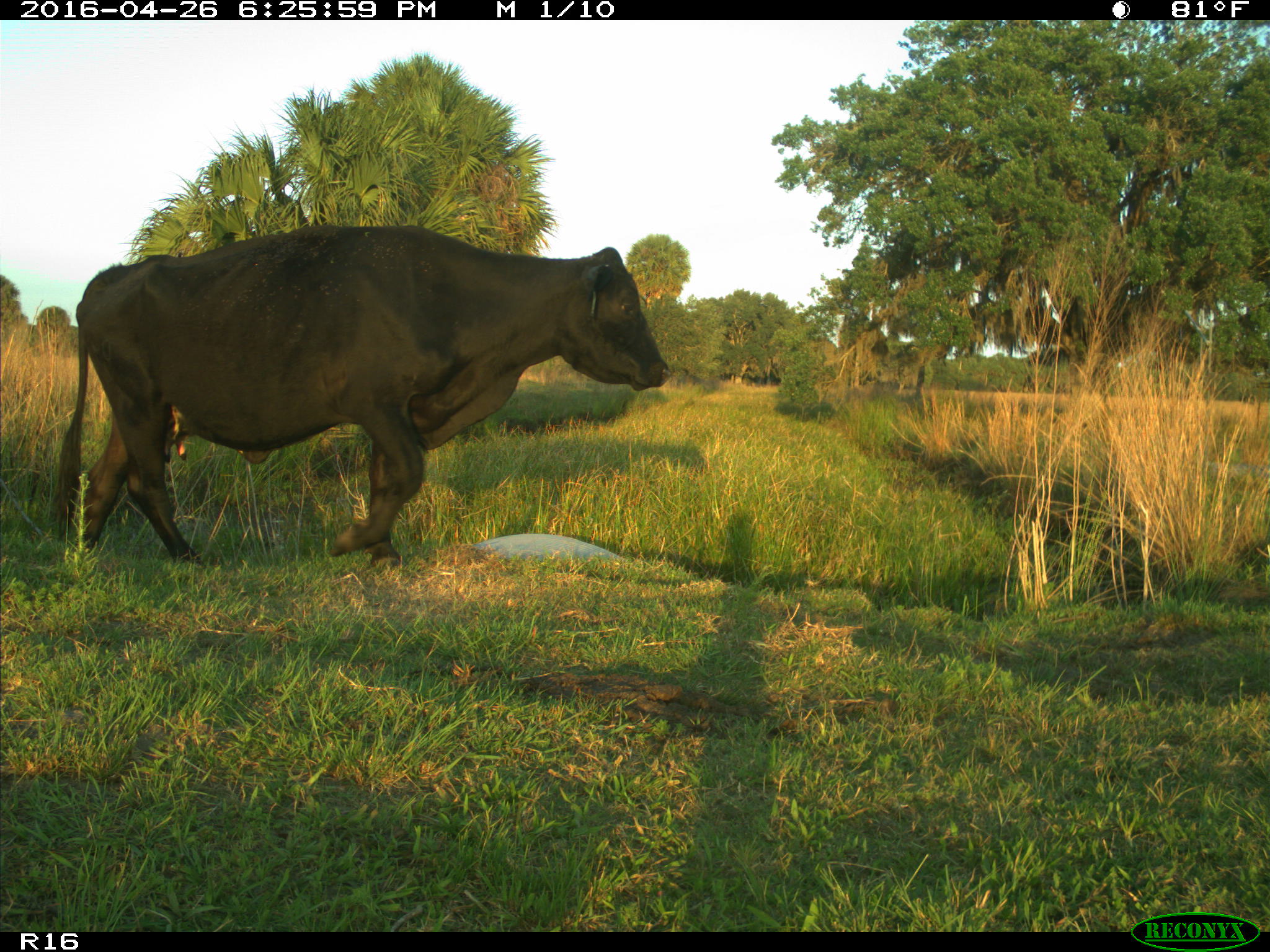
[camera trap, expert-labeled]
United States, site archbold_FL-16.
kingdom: Animalia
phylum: Chordata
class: Mammalia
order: Artiodactyla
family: Bovidae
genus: Bos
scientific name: Bos taurus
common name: domestic cow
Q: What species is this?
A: Bos taurus (domestic cow).